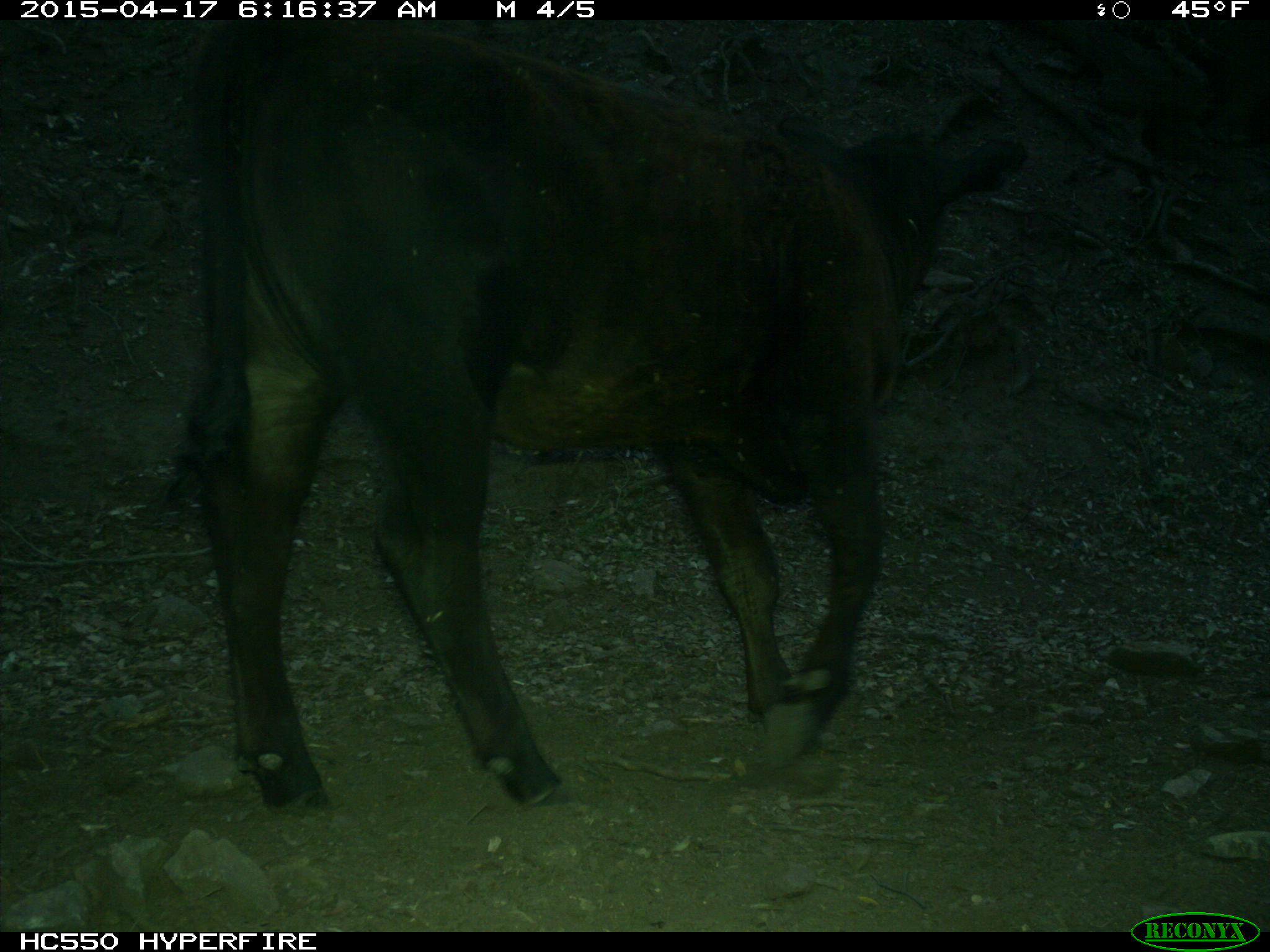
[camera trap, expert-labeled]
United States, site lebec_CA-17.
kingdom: Animalia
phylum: Chordata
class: Mammalia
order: Artiodactyla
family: Bovidae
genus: Bos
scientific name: Bos taurus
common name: domestic cow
Bos taurus (domestic cow).